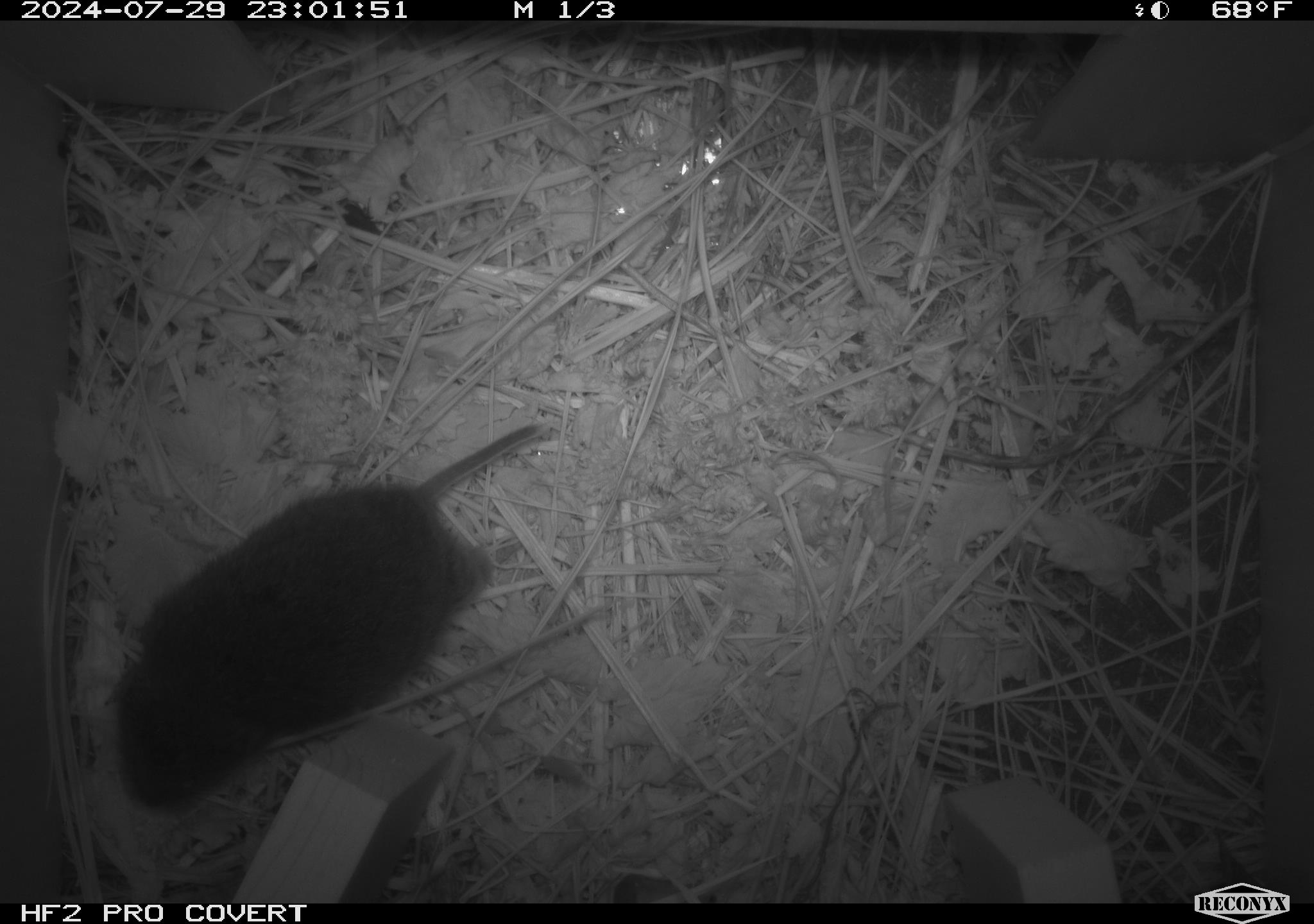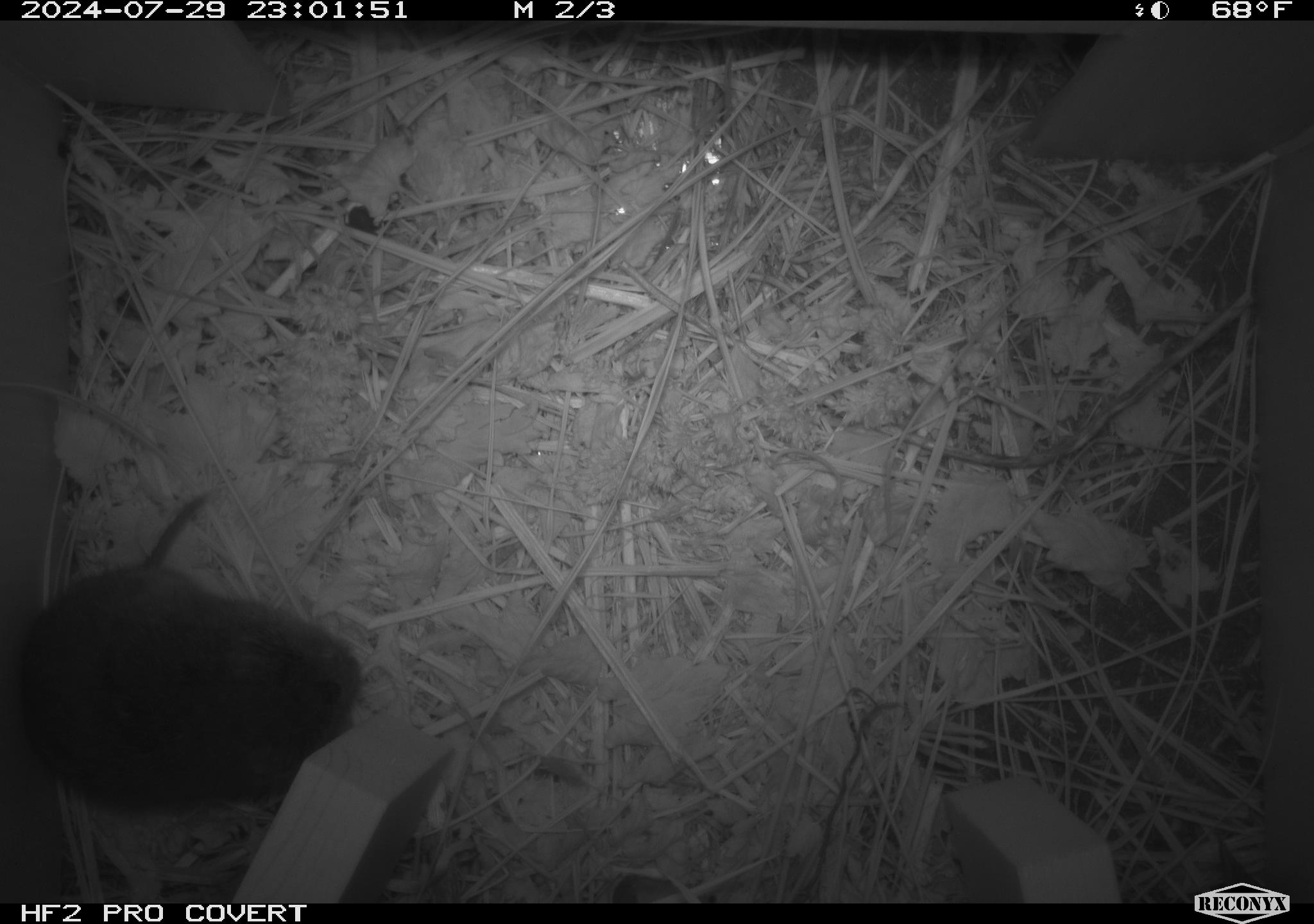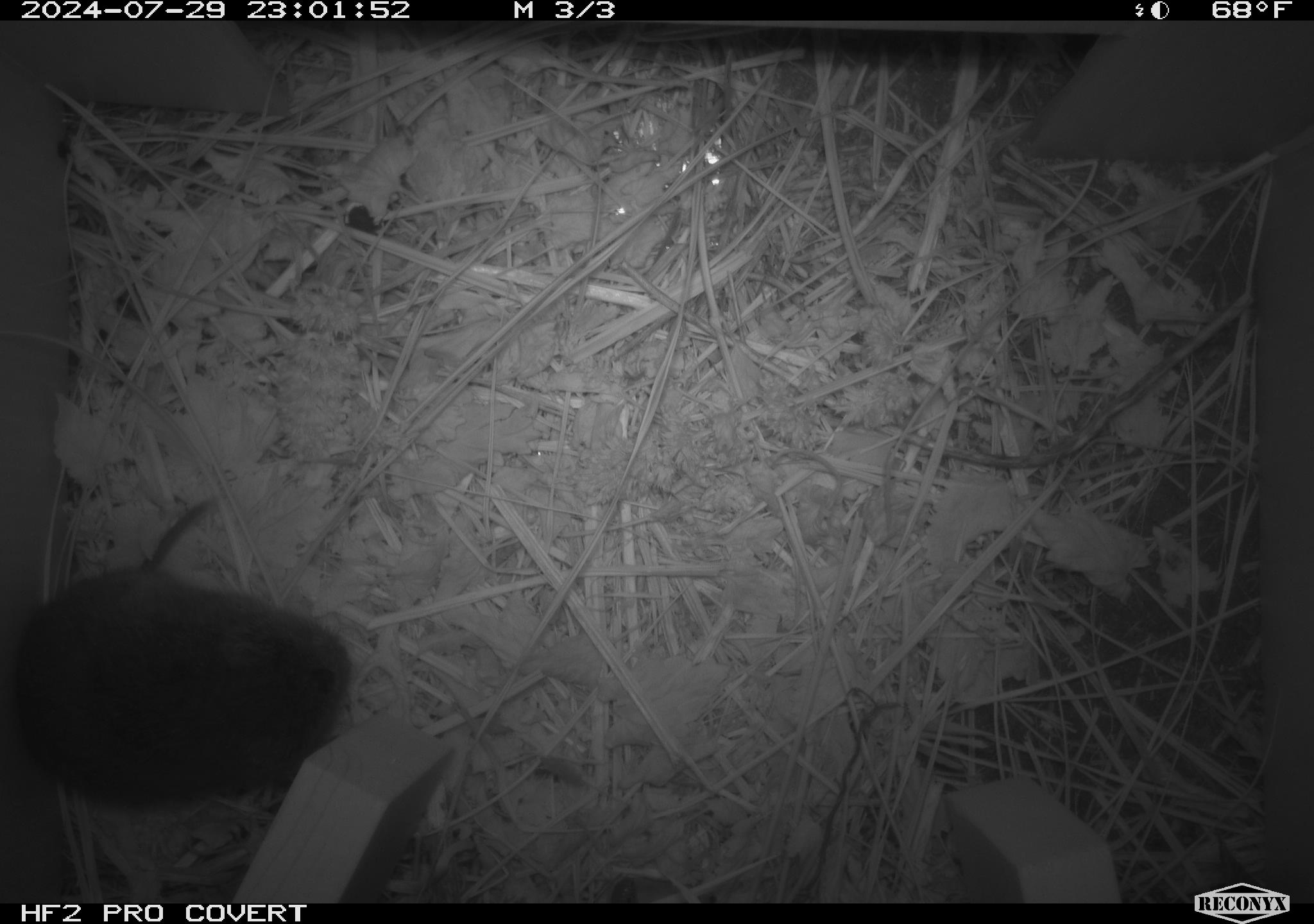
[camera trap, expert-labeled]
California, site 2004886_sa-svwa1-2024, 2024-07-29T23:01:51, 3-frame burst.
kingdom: Animalia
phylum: Chordata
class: Mammalia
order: Rodentia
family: Cricetidae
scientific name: Arvicolinae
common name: voles, lemmings, and muskrats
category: arvicolinae subfamily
Arvicolinae subfamily (voles, lemmings, and muskrats) (Arvicolinae).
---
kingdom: Animalia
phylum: Arthropoda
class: Malacostraca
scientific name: Malacostraca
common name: amphipods, crabs, isopods, krill, lobsters and shrimps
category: malacostracan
Malacostracan (amphipods, crabs, isopods, krill, lobsters and shrimps) (Malacostraca).